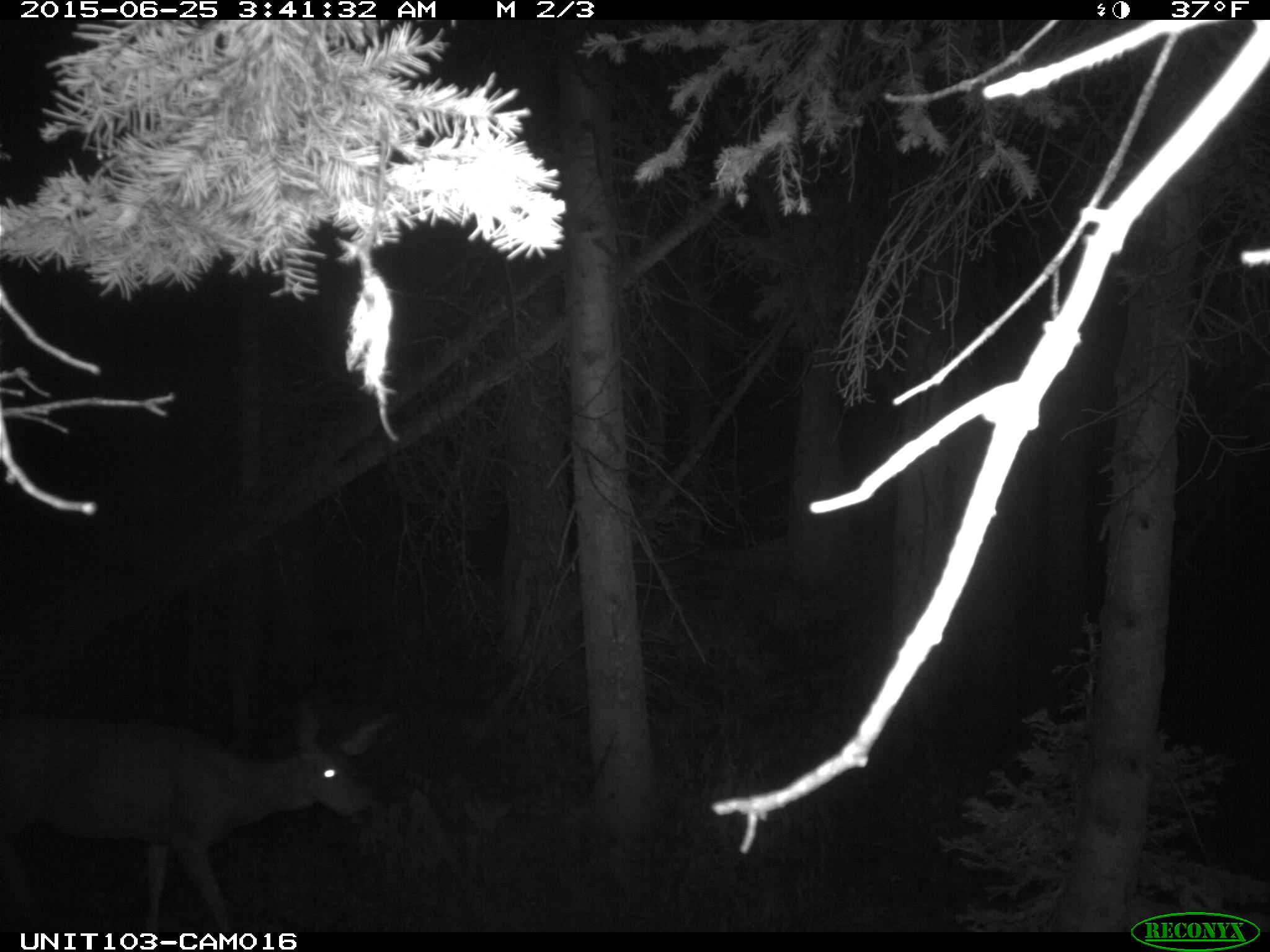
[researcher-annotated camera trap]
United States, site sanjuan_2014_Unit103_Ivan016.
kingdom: Animalia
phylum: Chordata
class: Mammalia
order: Artiodactyla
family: Cervidae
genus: Odocoileus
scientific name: Odocoileus hemionus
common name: mule deer